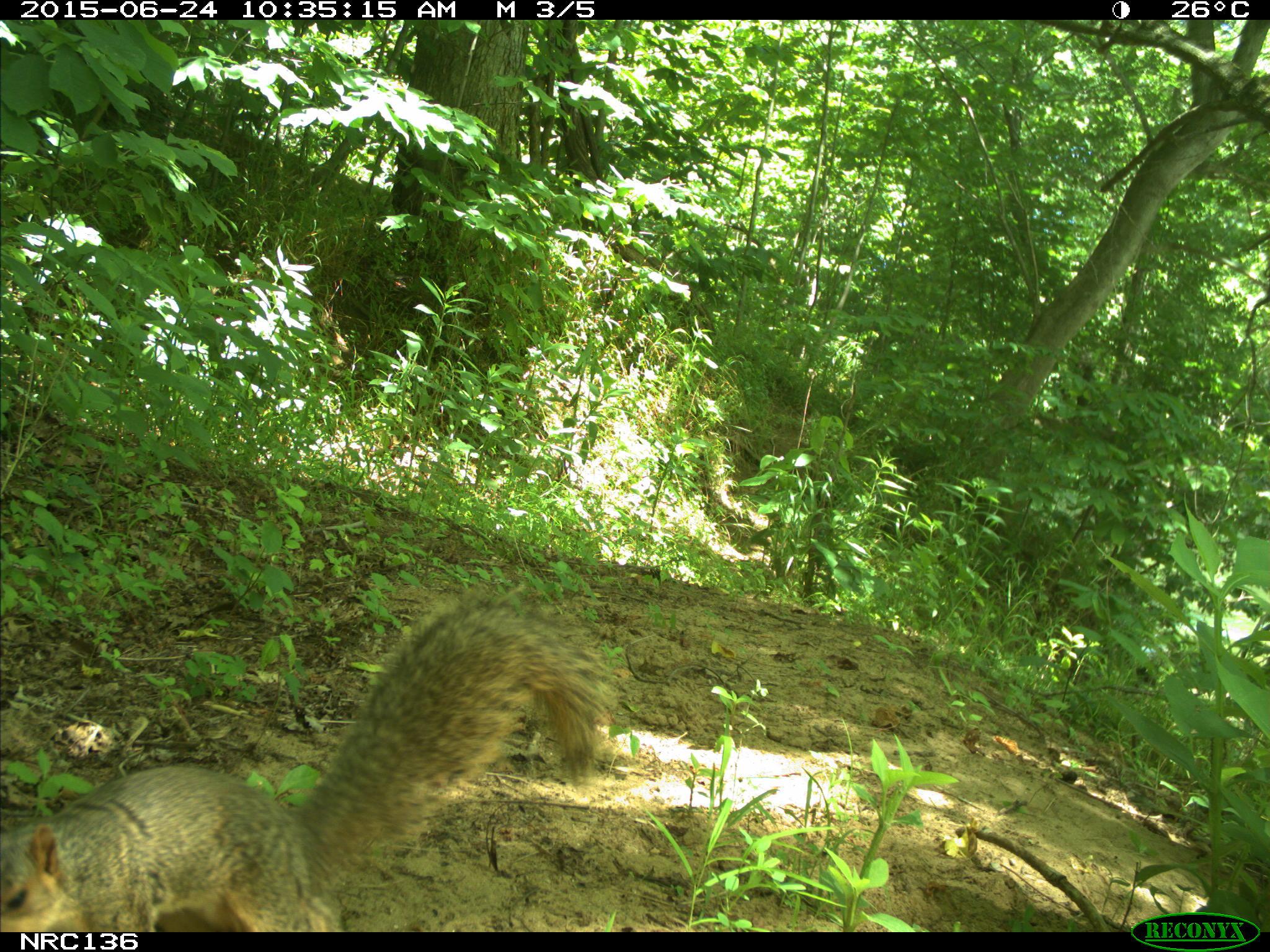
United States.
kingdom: Animalia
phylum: Chordata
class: Mammalia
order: Rodentia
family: Sciuridae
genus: Sciurus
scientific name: Sciurus niger cinereus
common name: eastern fox squirrel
Eastern Fox Squirrel (Sciurus niger cinereus).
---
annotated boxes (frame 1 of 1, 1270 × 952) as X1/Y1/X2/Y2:
Eastern Fox Squirrel: 0/588/628/936